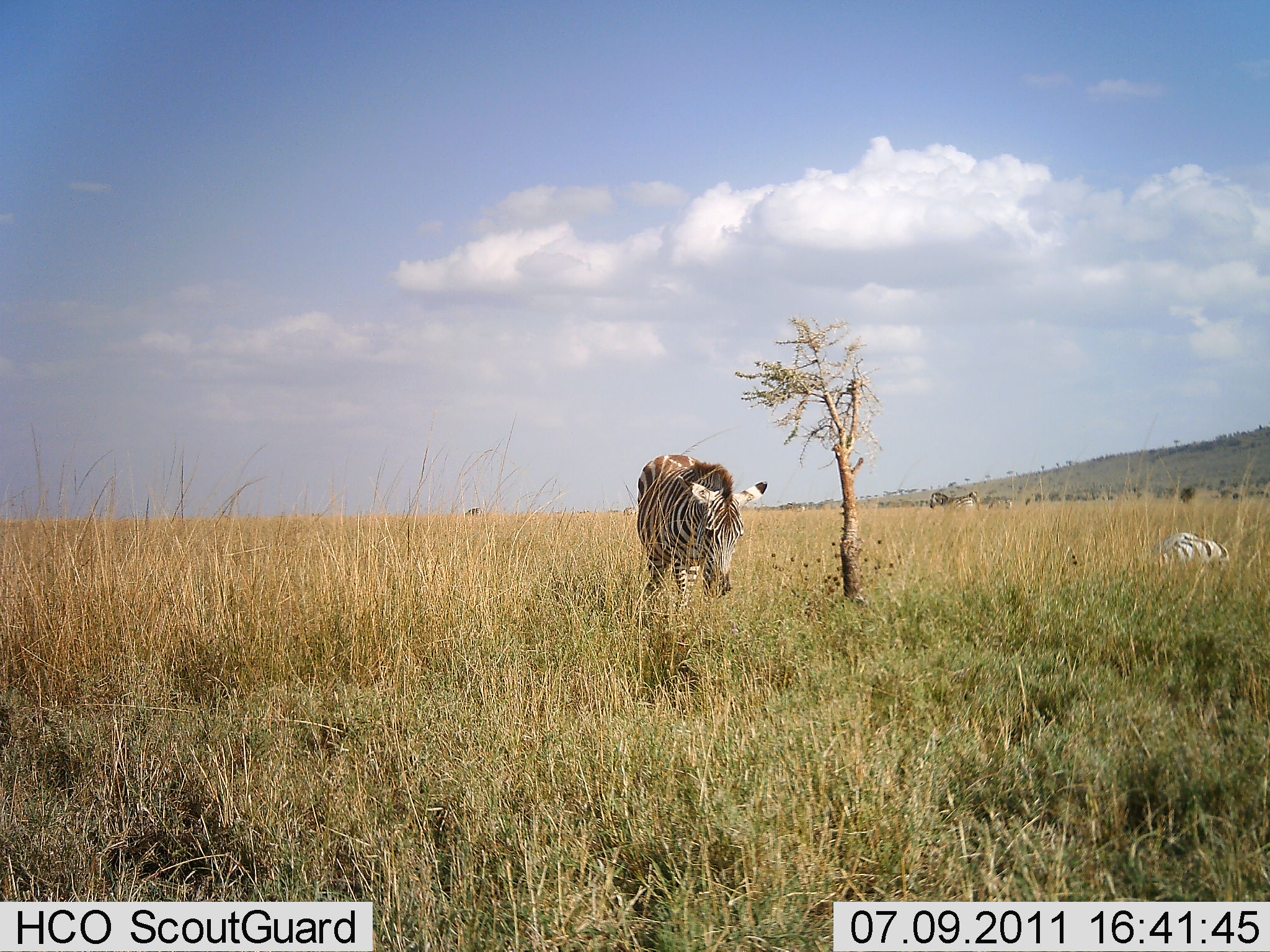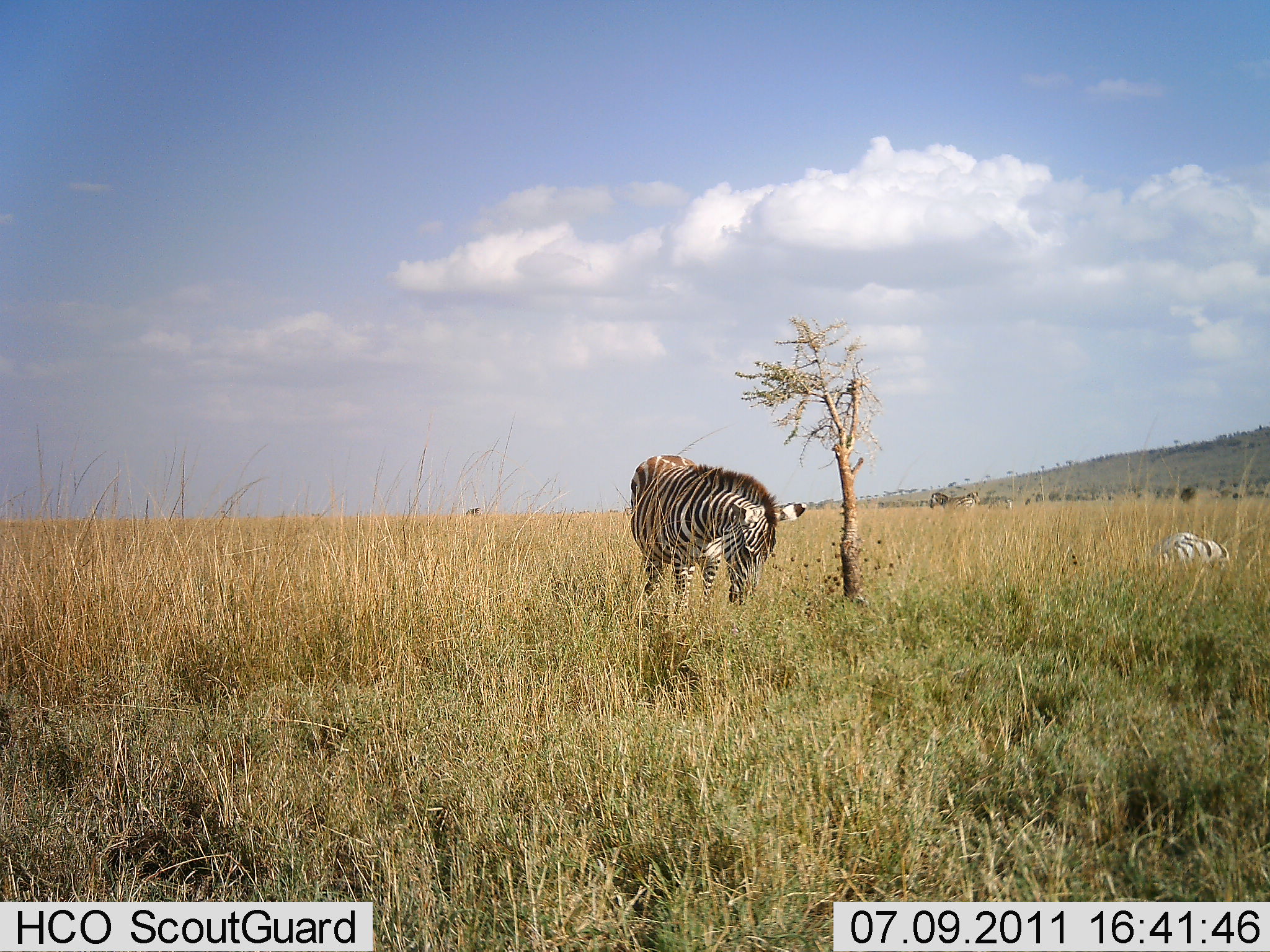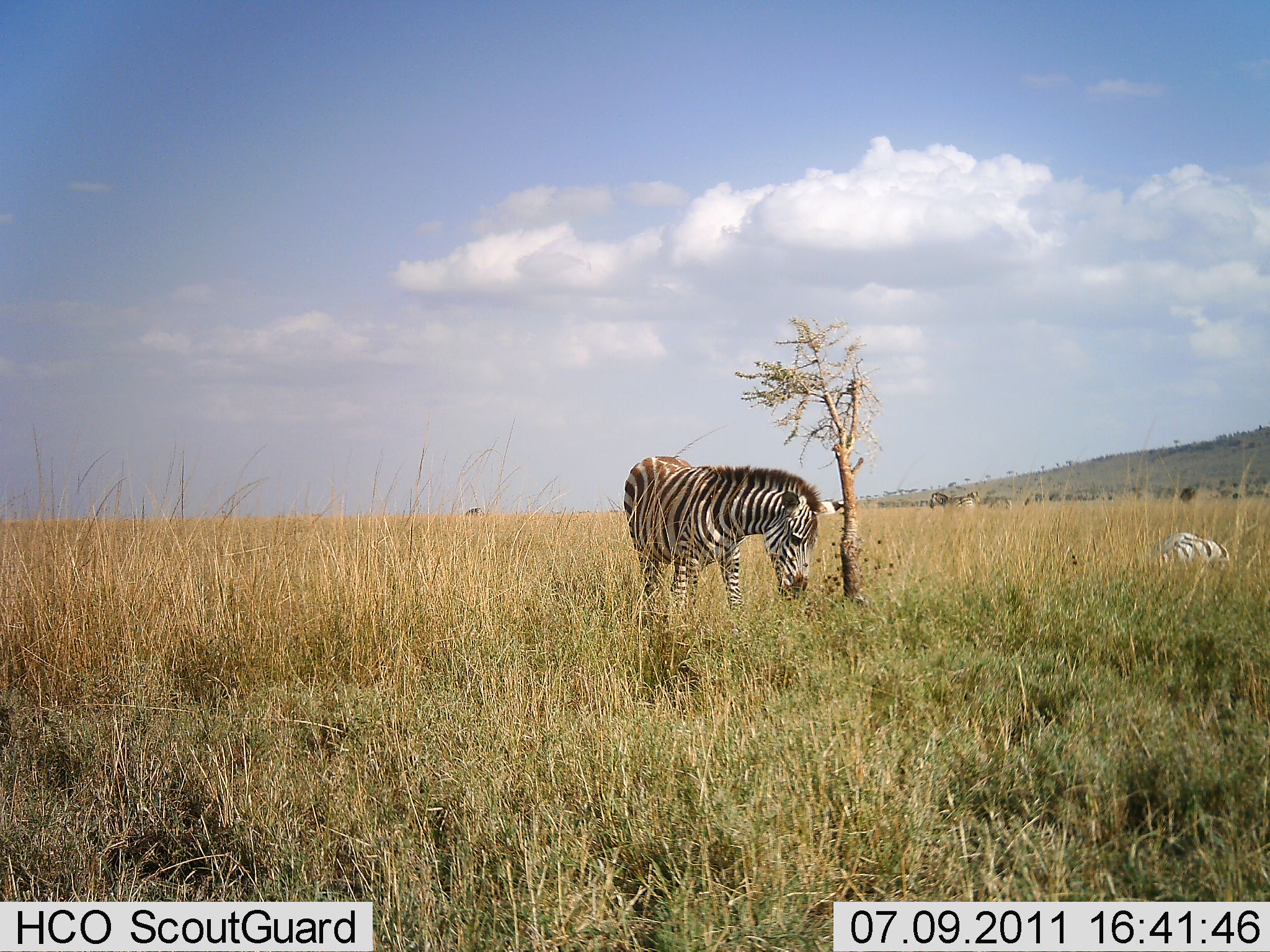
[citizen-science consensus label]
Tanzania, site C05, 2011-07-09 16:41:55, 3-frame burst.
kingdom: Animalia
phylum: Chordata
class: Mammalia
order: Perissodactyla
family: Equidae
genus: Equus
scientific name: Equus quagga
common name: plains zebra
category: zebra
Zebra (plains zebra) (Equus quagga), count 1. Behavior (volunteer vote fractions): standing 62%, resting 38%, moving 8%, interacting 0%. Young present (vote fraction): 0%. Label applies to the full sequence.